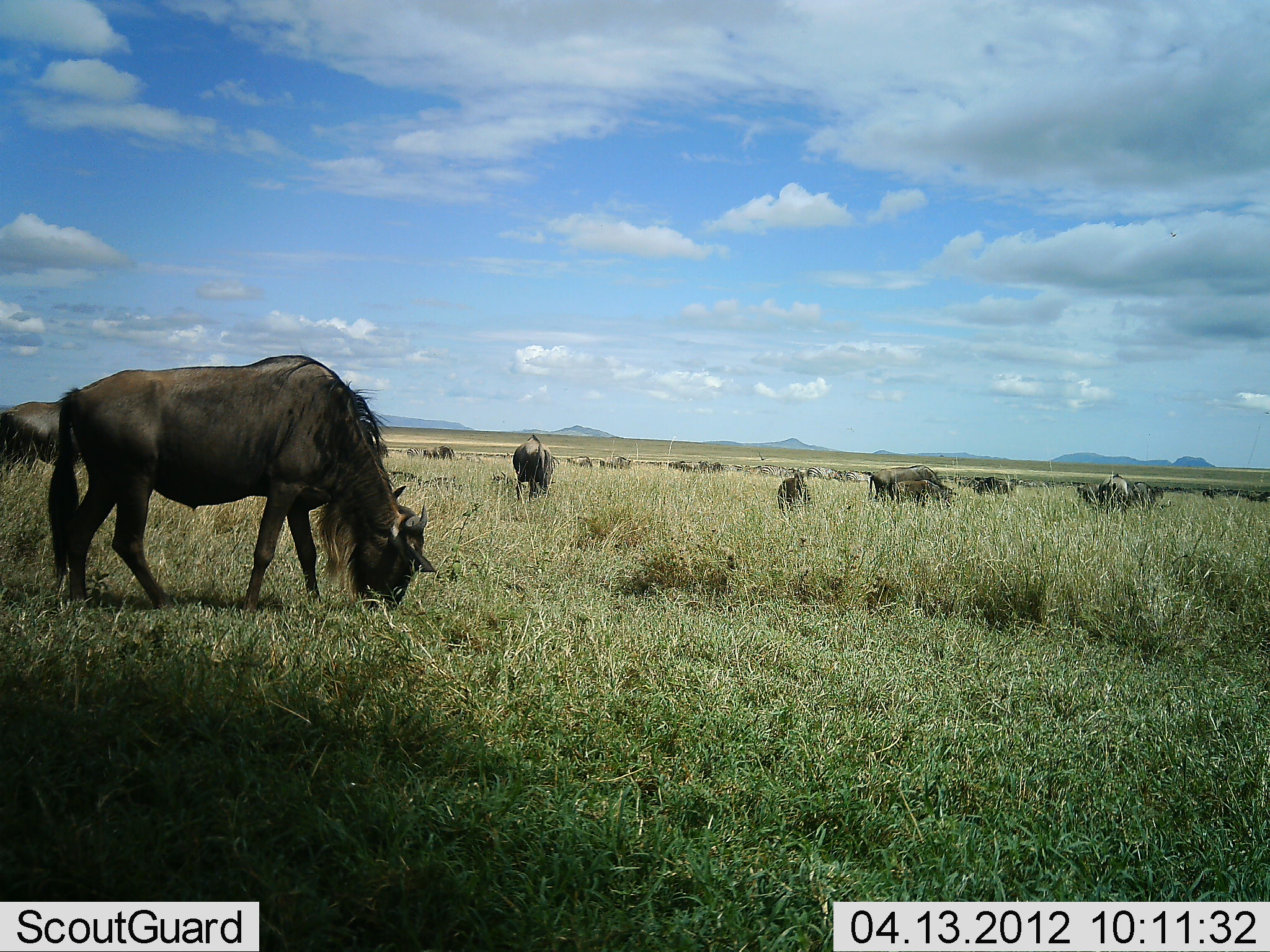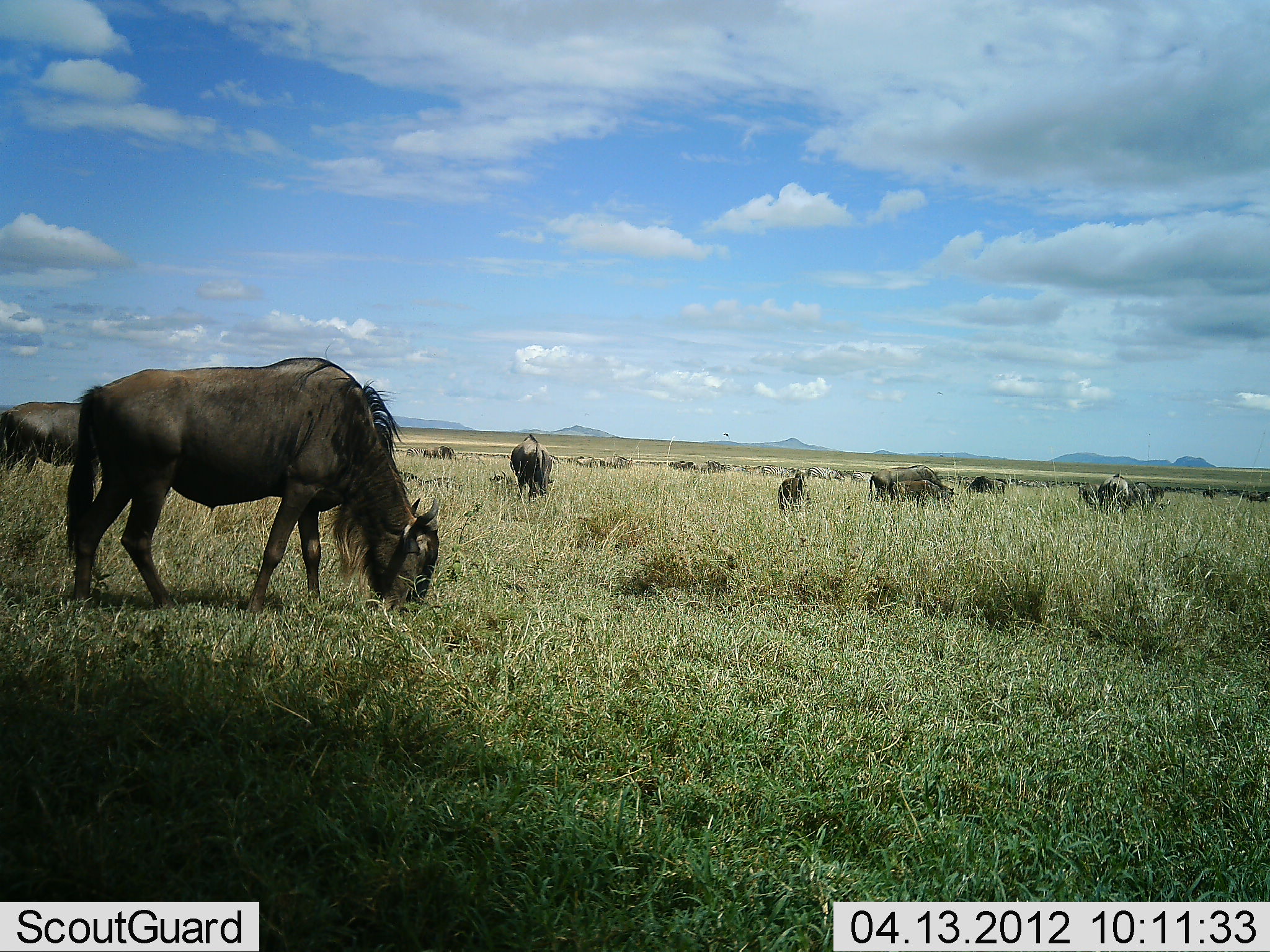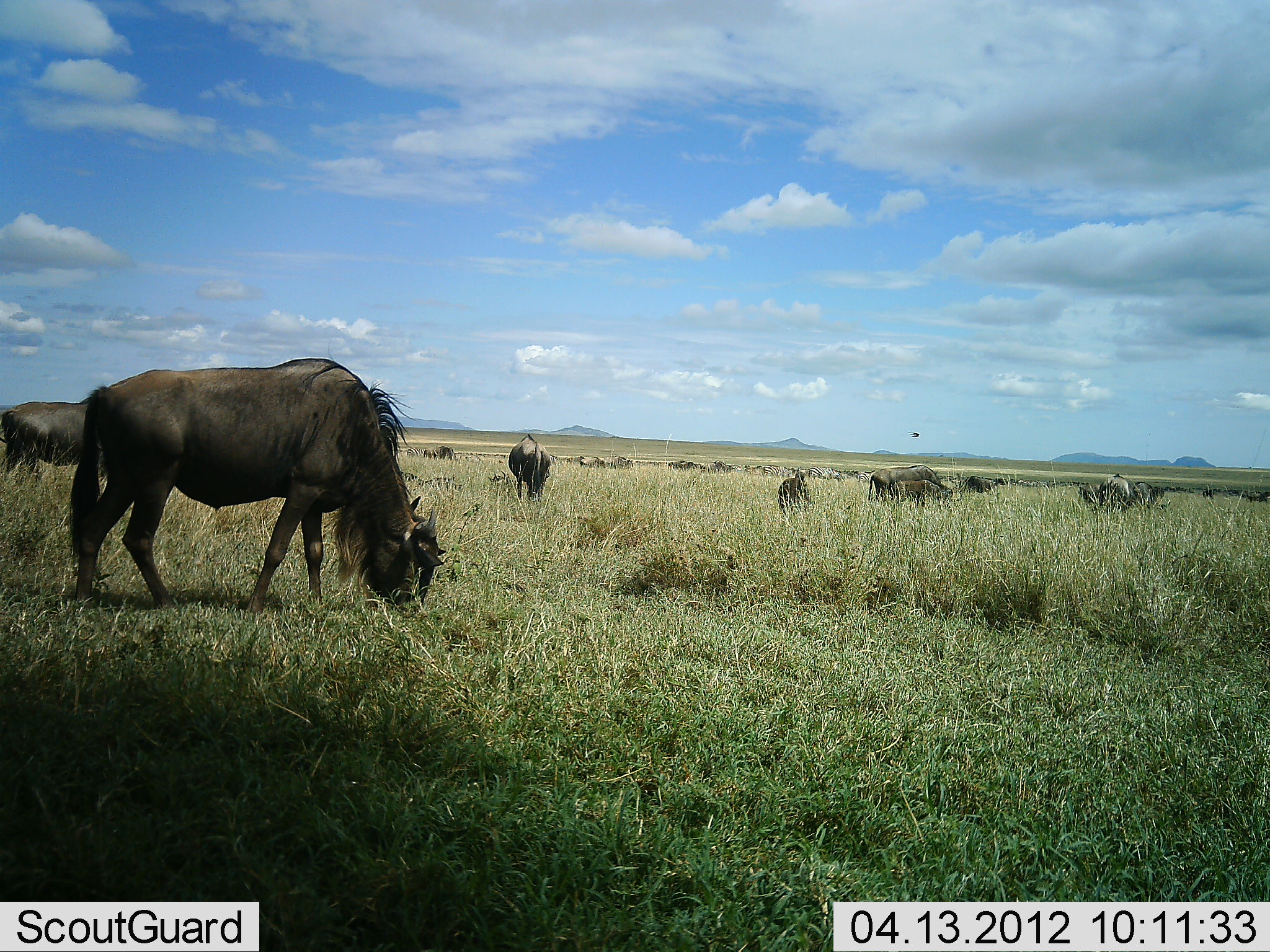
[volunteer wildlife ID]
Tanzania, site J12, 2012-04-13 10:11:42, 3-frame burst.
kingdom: Animalia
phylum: Chordata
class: Mammalia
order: Artiodactyla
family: Bovidae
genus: Connochaetes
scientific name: Connochaetes taurinus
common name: blue wildebeest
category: wildebeest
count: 11-50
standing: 64%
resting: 7%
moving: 29%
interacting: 7%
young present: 14%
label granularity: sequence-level